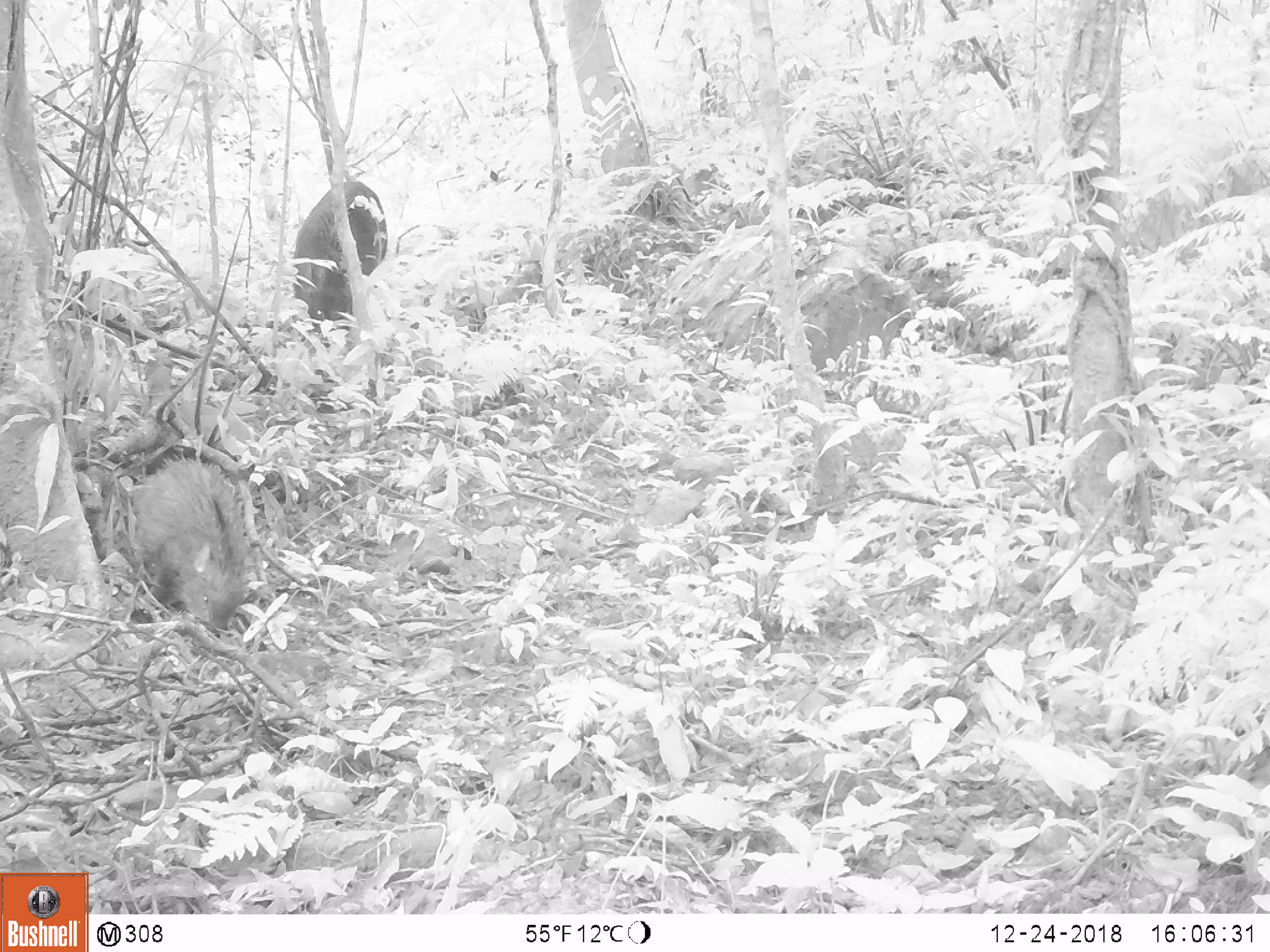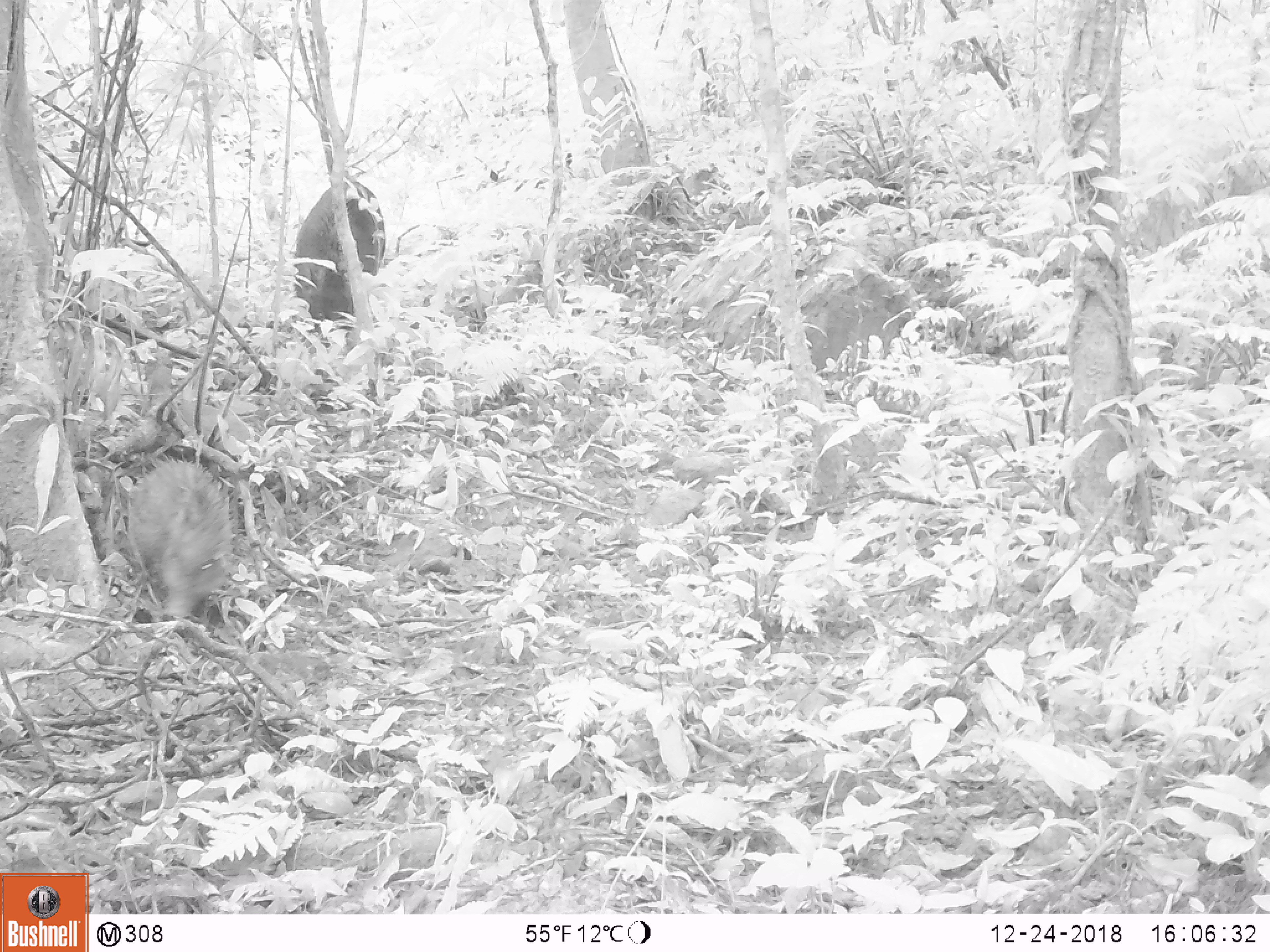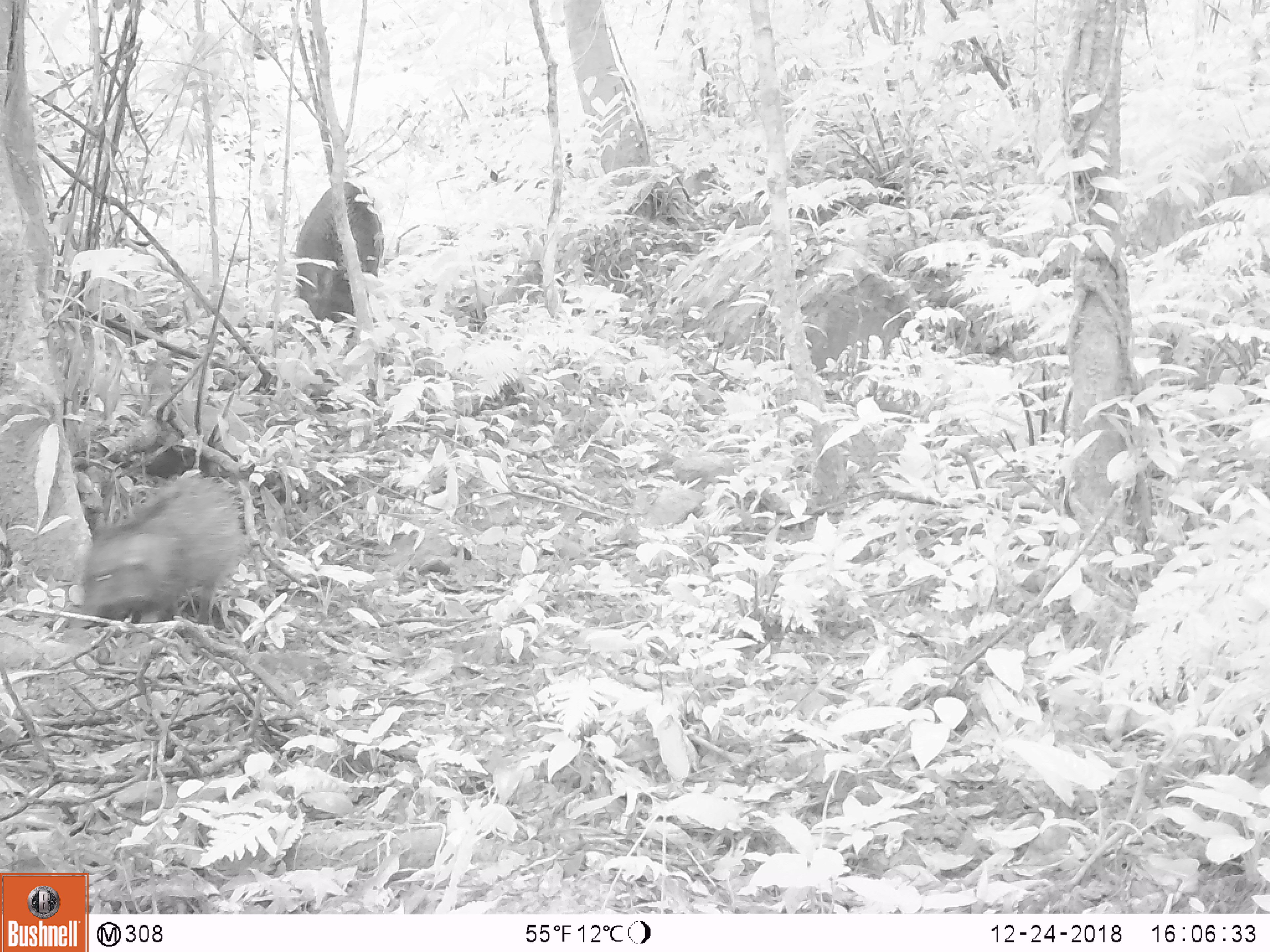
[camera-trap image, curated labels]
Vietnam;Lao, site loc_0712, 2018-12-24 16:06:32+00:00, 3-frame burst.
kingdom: Animalia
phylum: Chordata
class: Mammalia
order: Artiodactyla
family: Suidae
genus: Sus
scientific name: Sus scrofa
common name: eurasian wild pig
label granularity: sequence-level